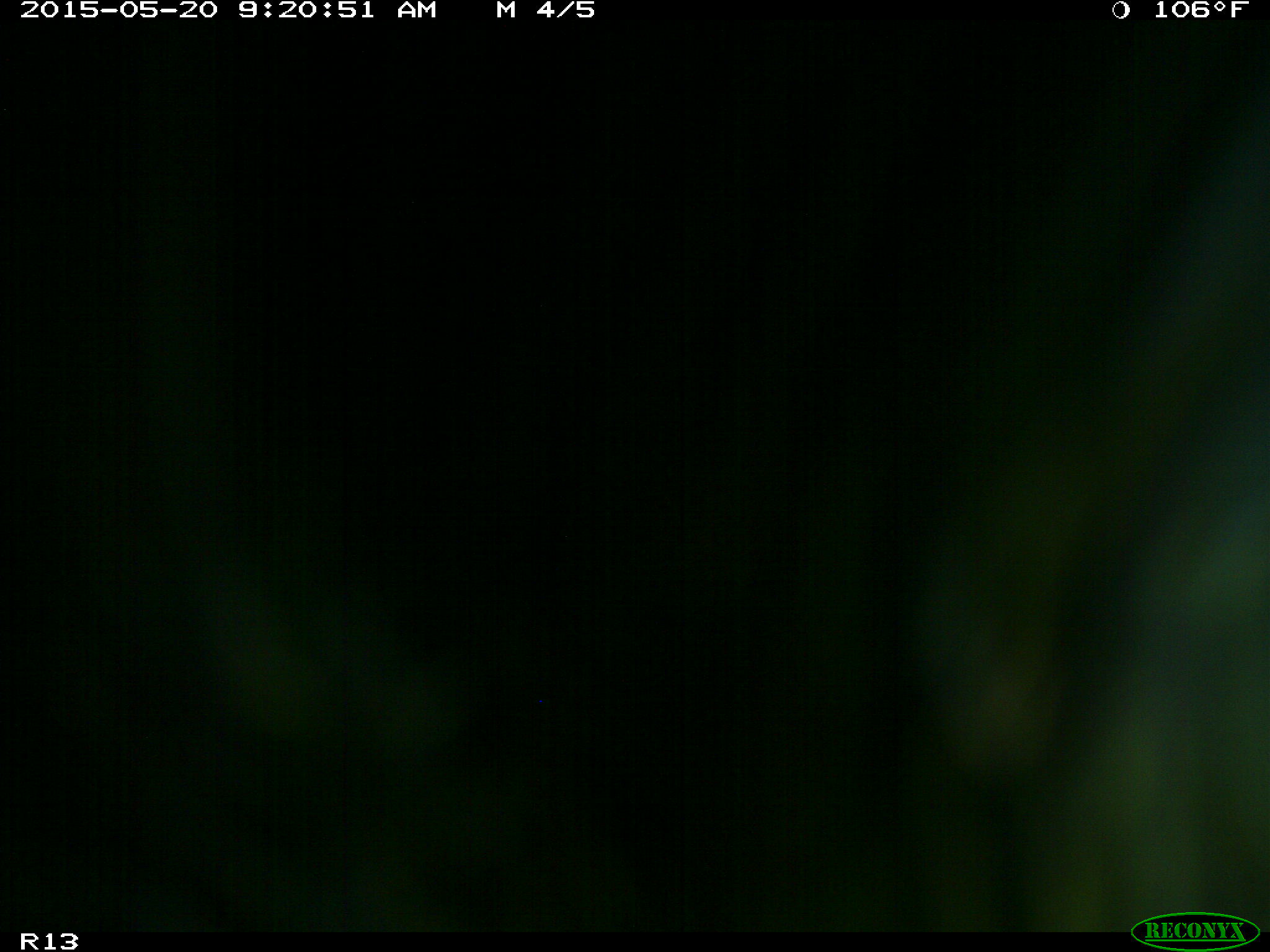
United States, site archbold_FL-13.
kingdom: Animalia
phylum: Chordata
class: Mammalia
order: Artiodactyla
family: Bovidae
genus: Bos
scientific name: Bos taurus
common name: domestic cow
Bos taurus (domestic cow).